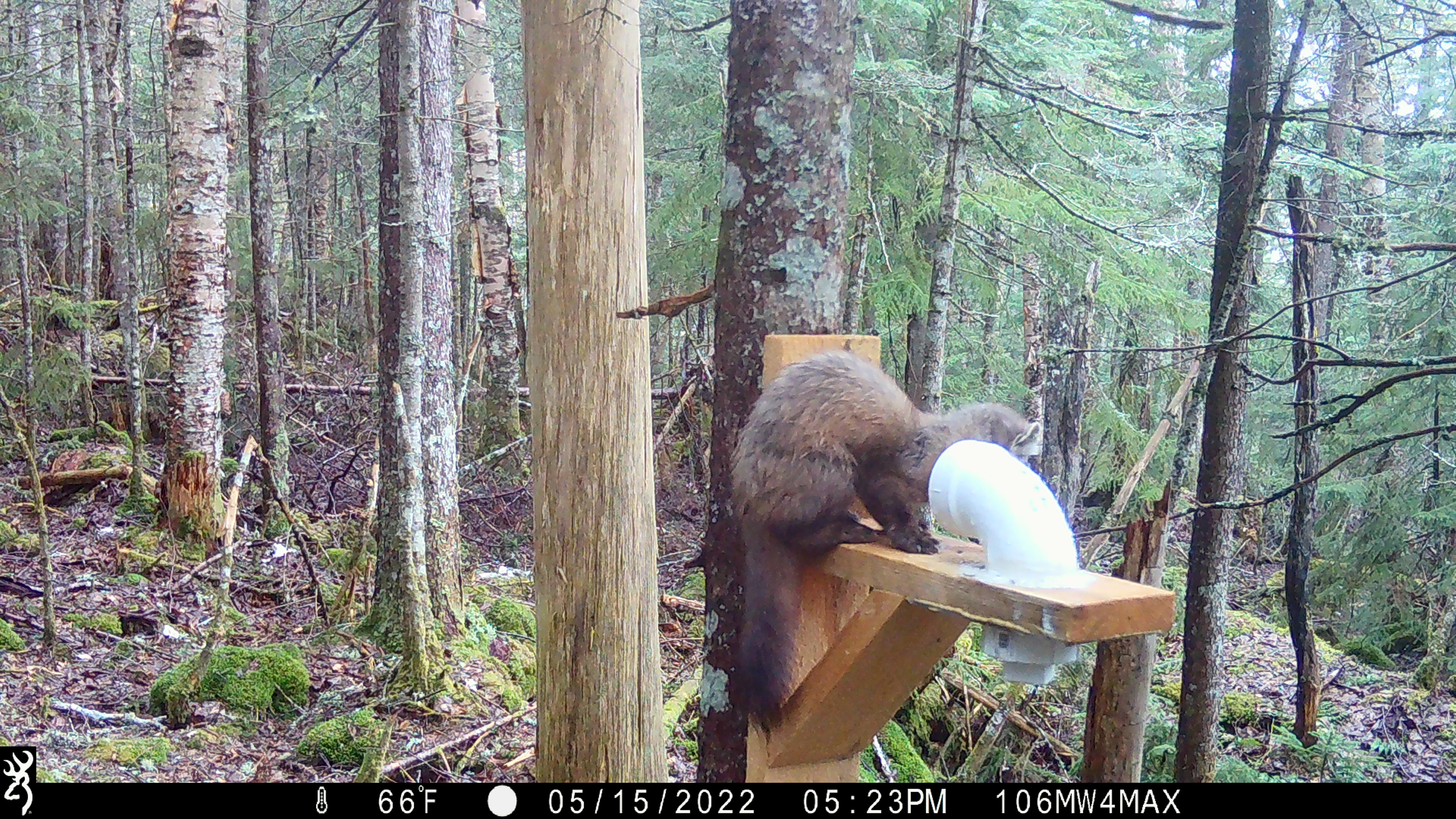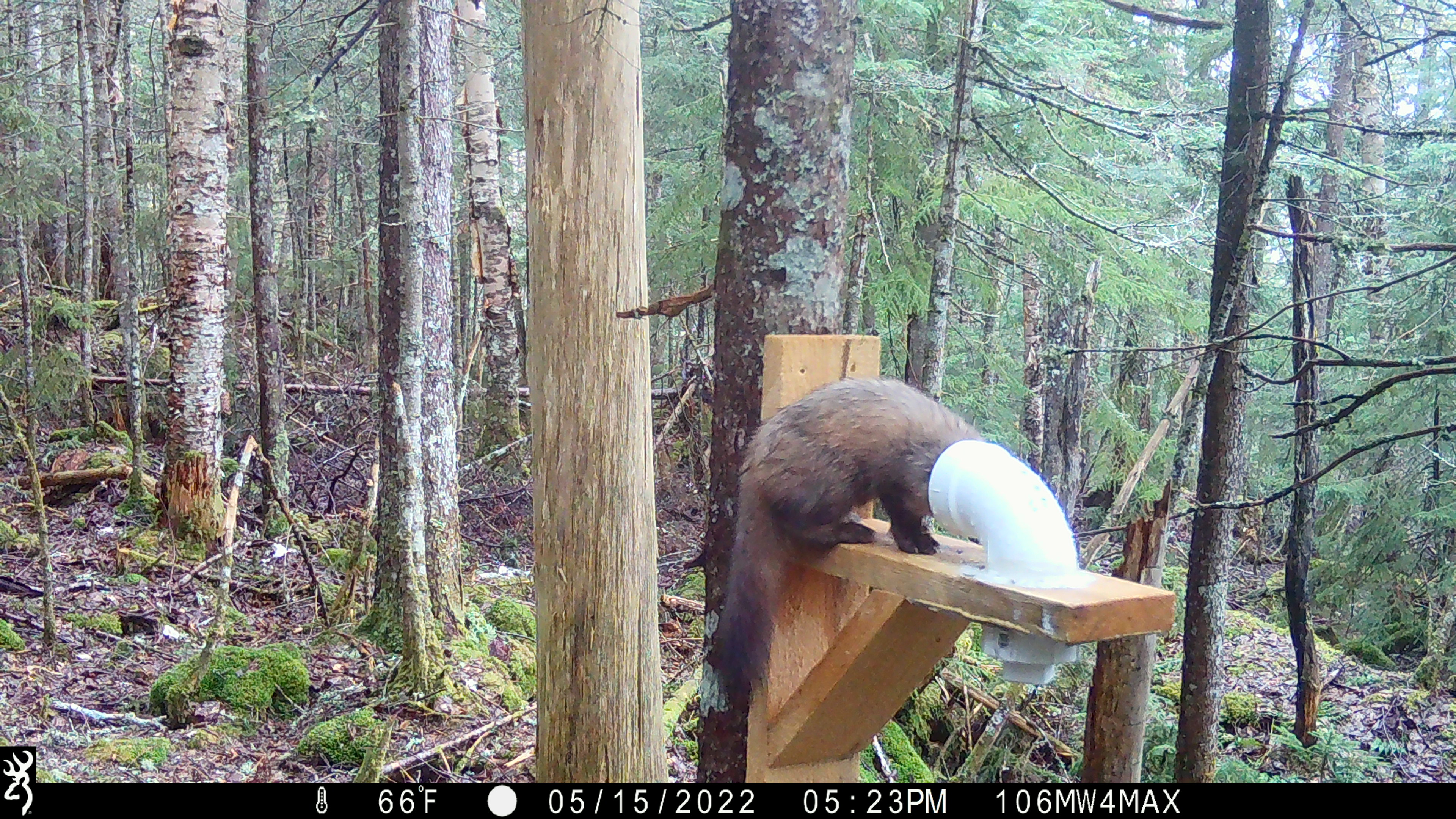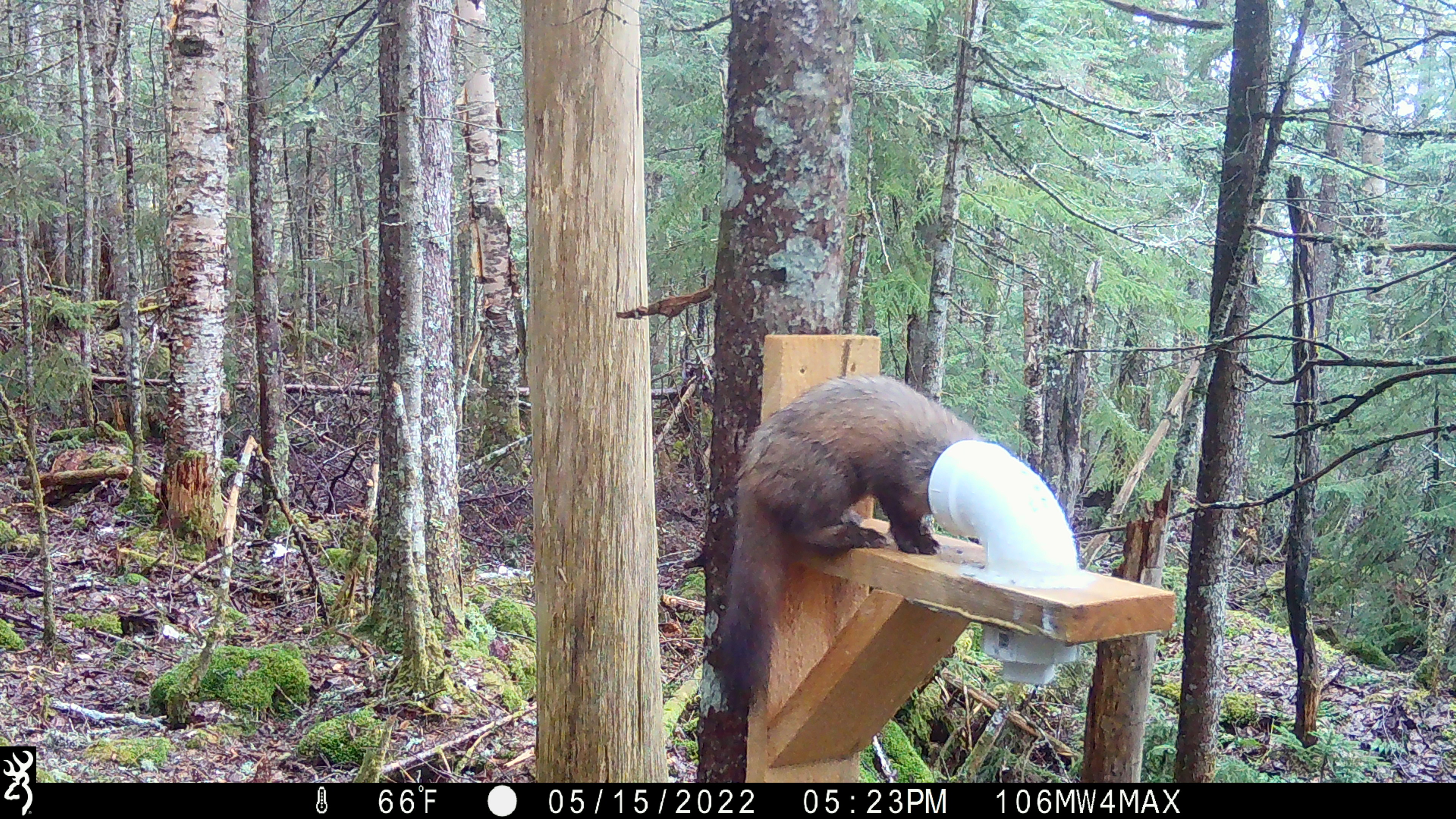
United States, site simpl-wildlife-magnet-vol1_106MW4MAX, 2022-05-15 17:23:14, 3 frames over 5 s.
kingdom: Animalia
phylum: Chordata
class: Mammalia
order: Carnivora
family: Mustelidae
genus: Martes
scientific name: Martes americana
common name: american marten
American marten (Martes americana).